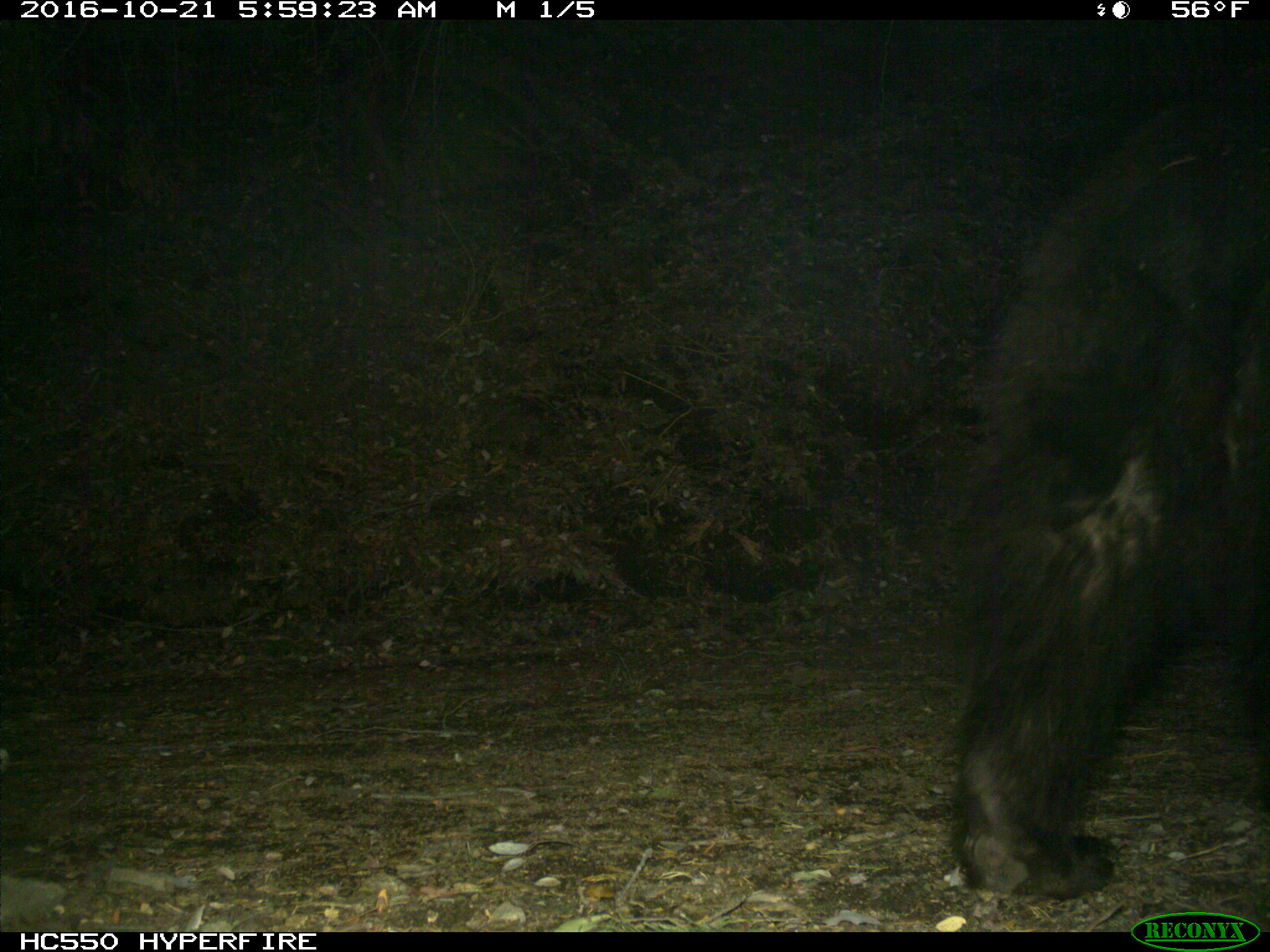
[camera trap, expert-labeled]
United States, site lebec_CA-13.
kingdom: Animalia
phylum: Chordata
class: Mammalia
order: Carnivora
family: Ursidae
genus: Ursus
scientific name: Ursus americanus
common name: american black bear